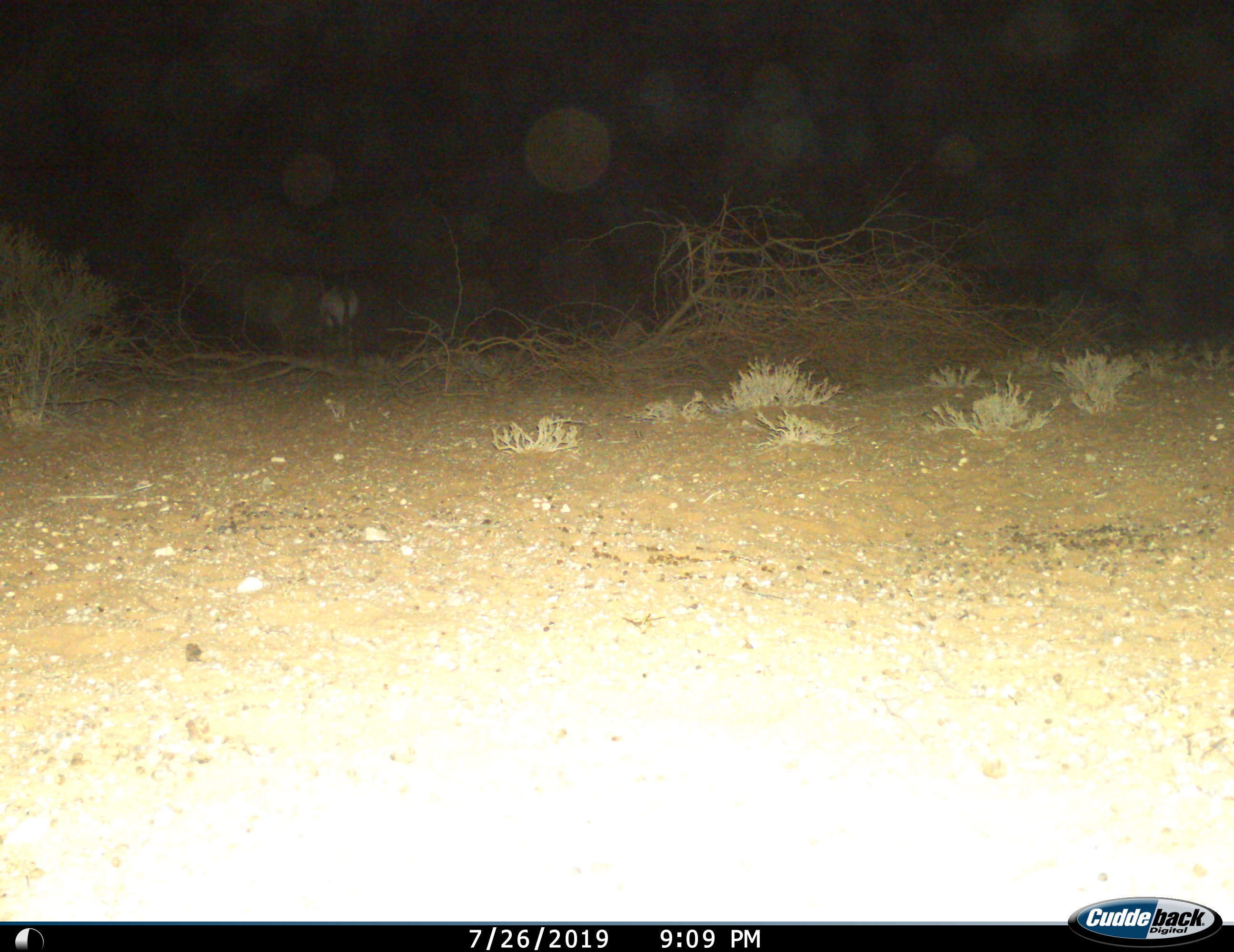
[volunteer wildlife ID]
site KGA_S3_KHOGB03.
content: unidentified animal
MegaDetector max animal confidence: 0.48